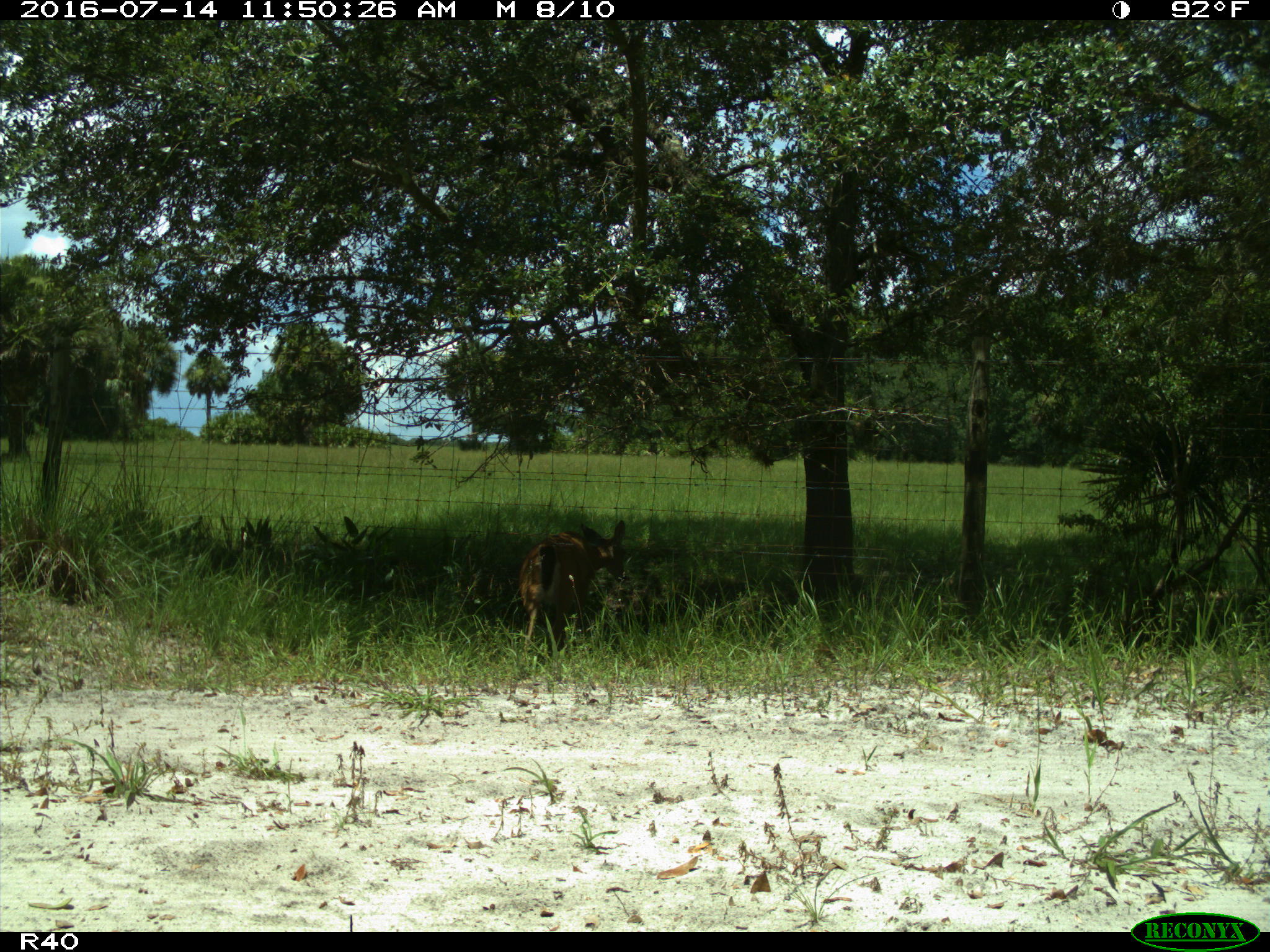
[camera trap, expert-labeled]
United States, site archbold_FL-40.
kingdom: Animalia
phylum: Chordata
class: Mammalia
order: Artiodactyla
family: Cervidae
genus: Odocoileus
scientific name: Odocoileus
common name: deer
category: unidentified deer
Unidentified deer (deer) (Odocoileus).